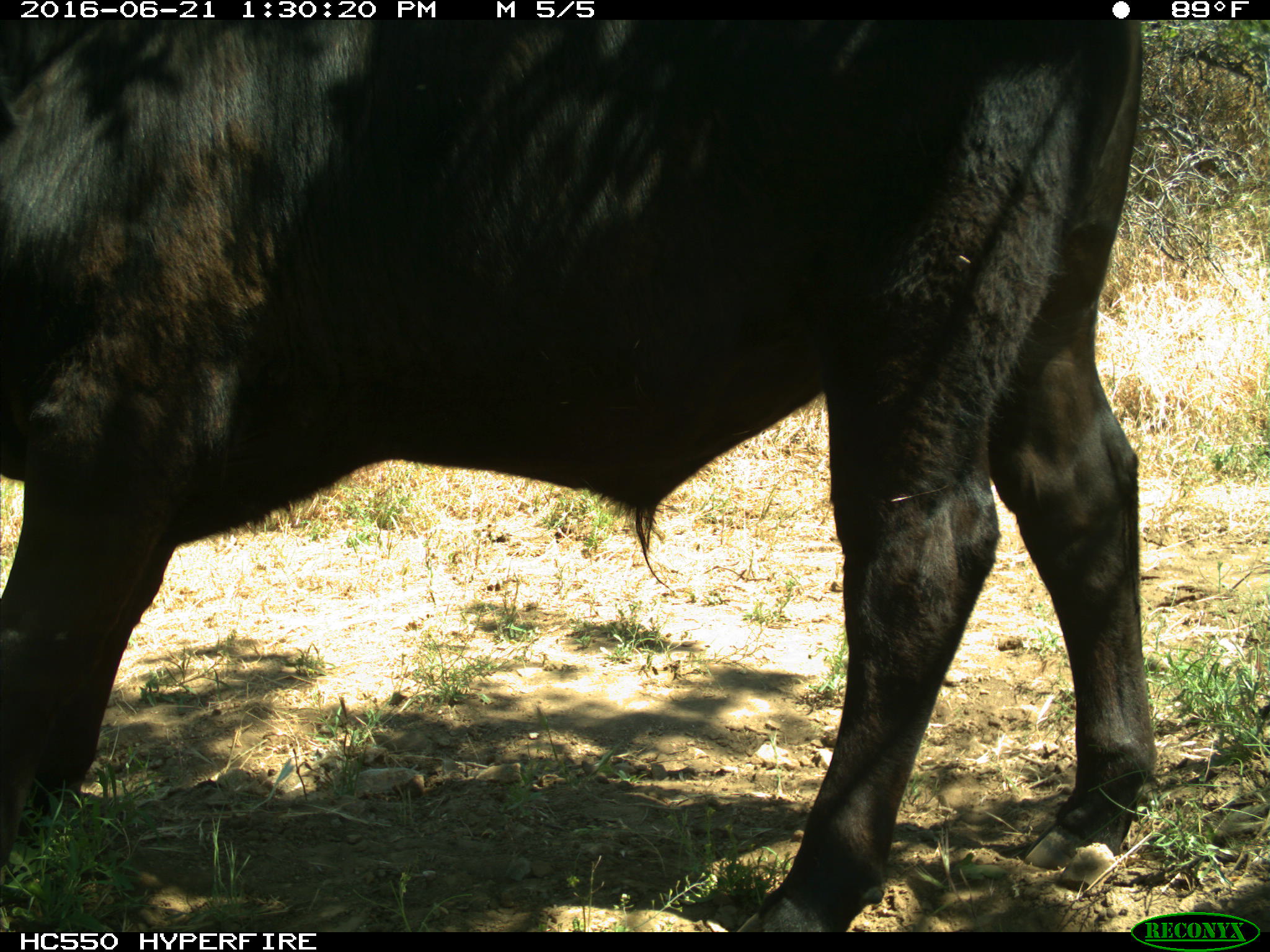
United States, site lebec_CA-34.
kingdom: Animalia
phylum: Chordata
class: Mammalia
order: Artiodactyla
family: Bovidae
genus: Bos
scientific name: Bos taurus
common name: domestic cow